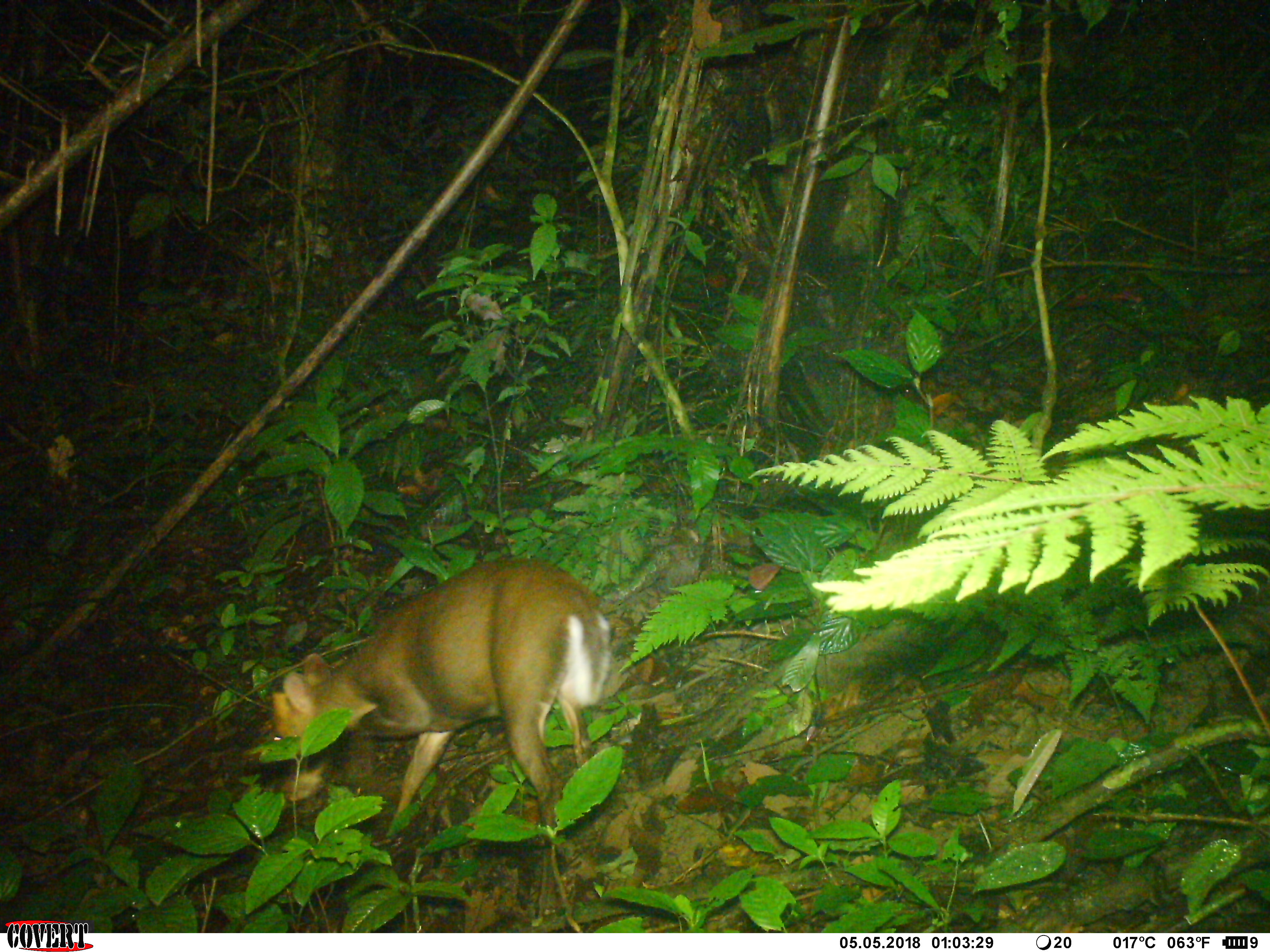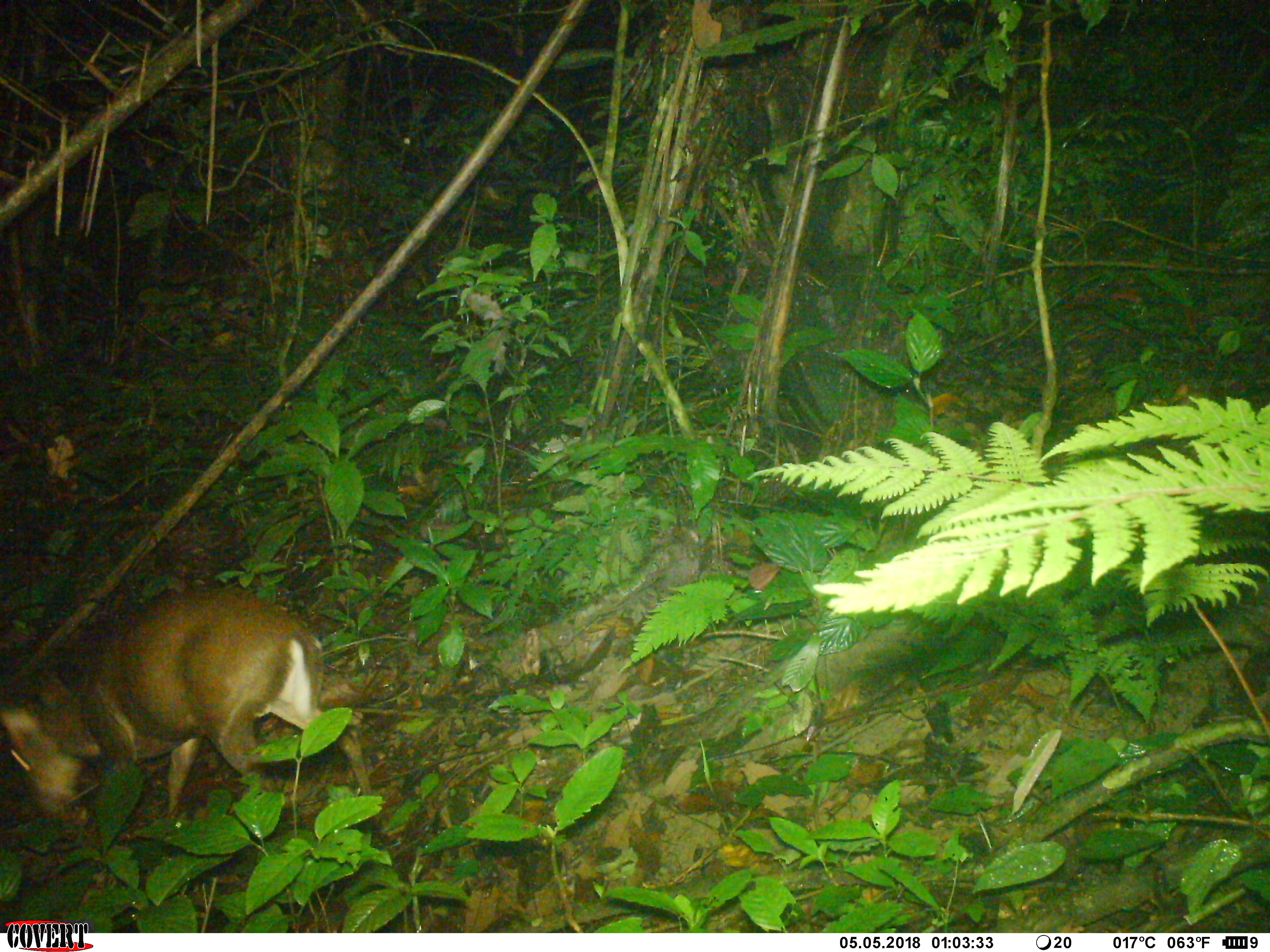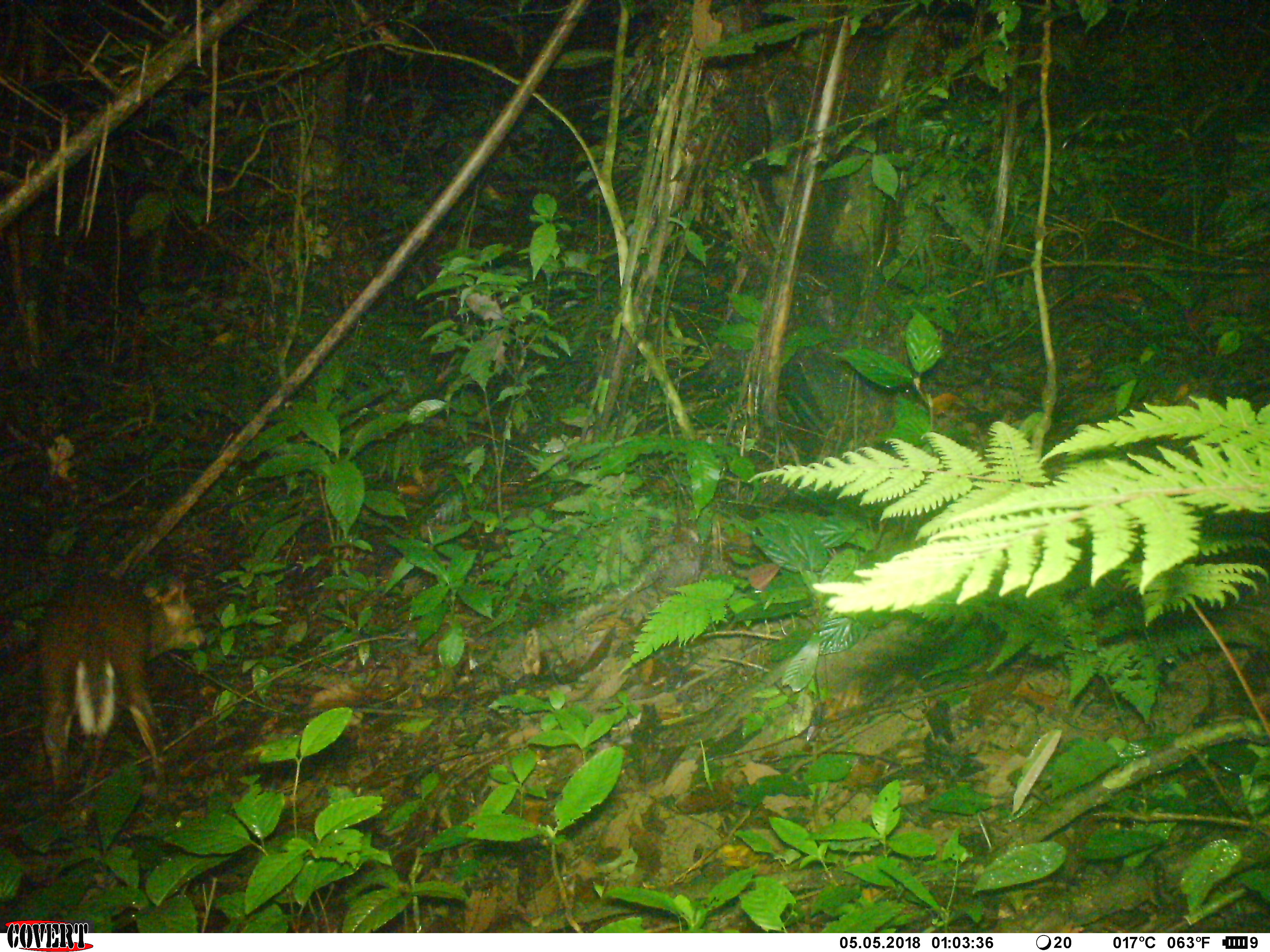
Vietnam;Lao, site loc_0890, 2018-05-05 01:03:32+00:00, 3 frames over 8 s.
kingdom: Animalia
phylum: Chordata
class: Mammalia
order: Artiodactyla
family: Cervidae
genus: Muntiacus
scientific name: Muntiacus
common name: muntjacs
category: unidentified muntjac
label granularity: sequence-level